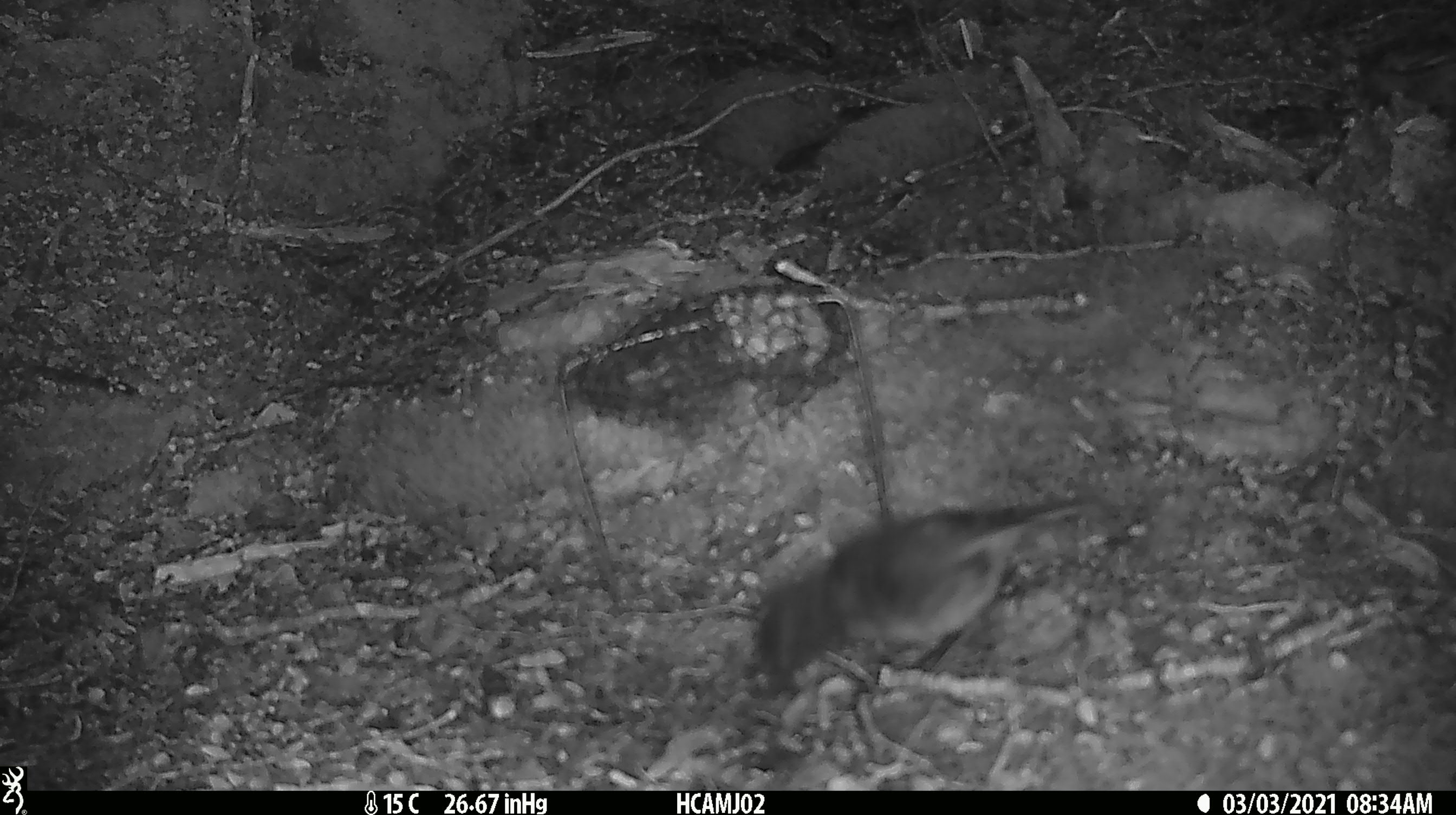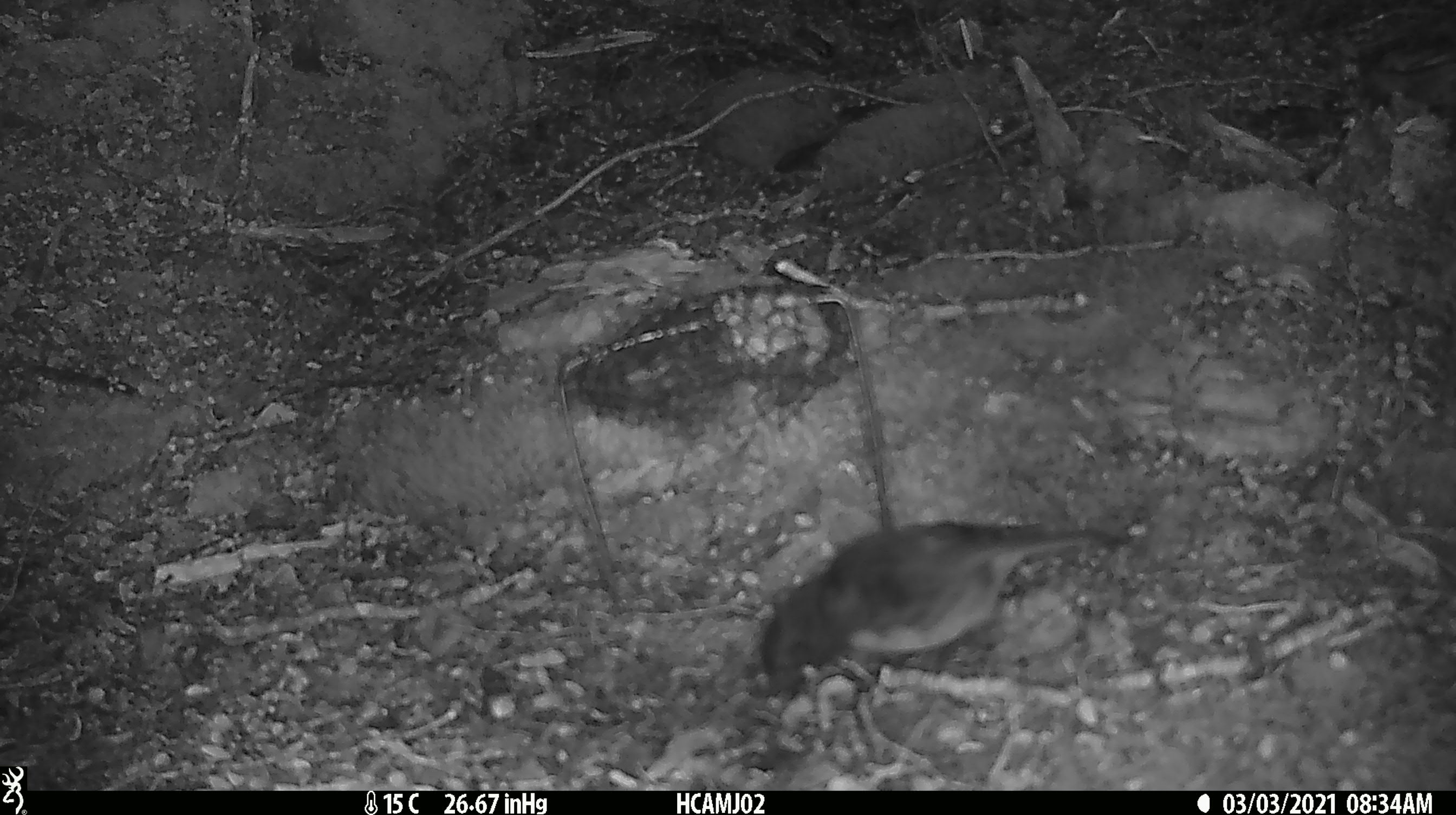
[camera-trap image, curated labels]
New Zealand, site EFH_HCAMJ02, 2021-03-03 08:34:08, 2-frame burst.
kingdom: Animalia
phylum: Chordata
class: Aves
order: Passeriformes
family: Petroicidae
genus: Petroica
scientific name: Petroica australis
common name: new zealand robin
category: robin